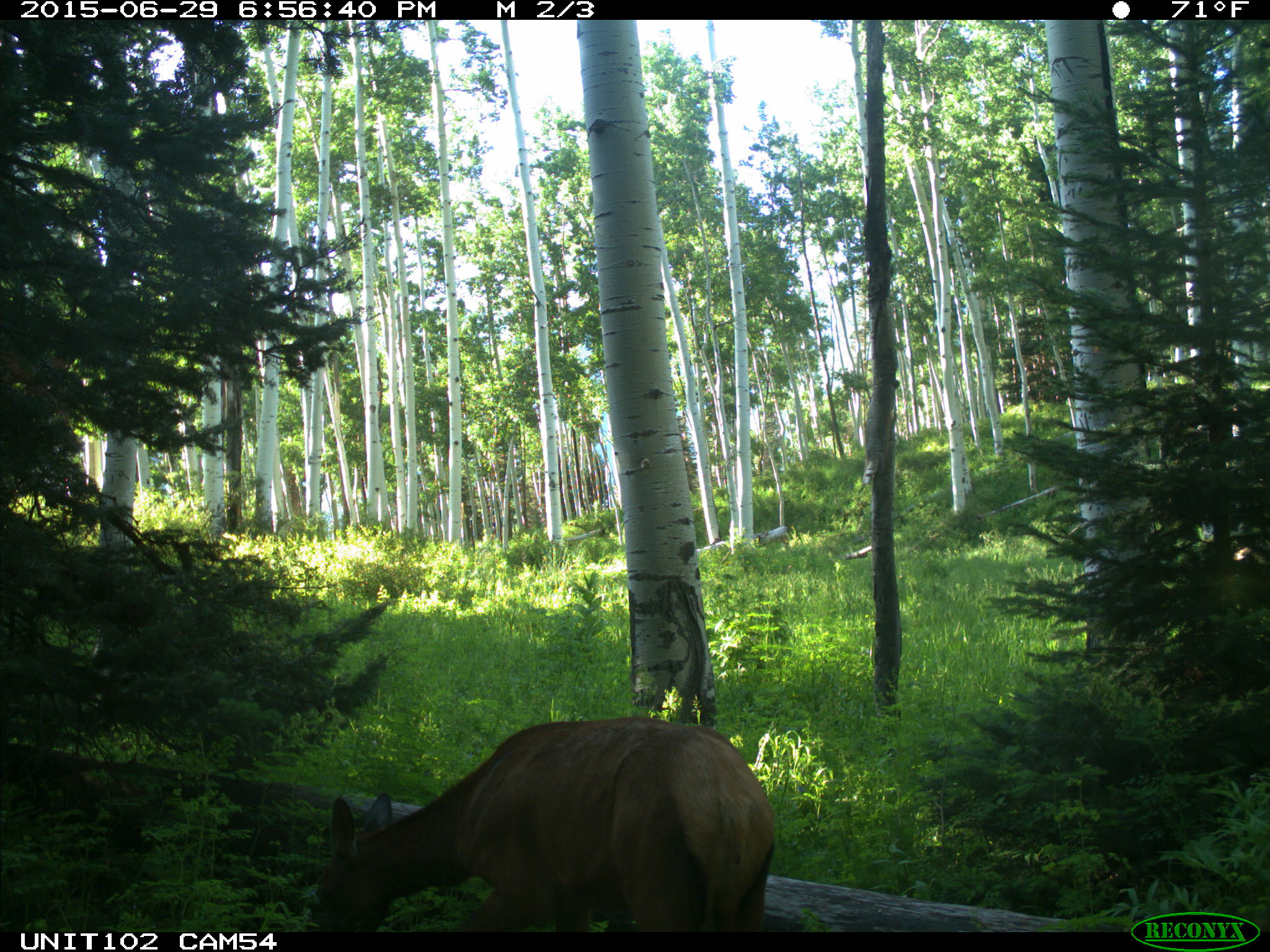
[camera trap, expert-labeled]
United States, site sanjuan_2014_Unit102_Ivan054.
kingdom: Animalia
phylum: Chordata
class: Mammalia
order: Artiodactyla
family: Cervidae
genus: Cervus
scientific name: Cervus elaphus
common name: red deer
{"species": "Cervus elaphus (red deer)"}